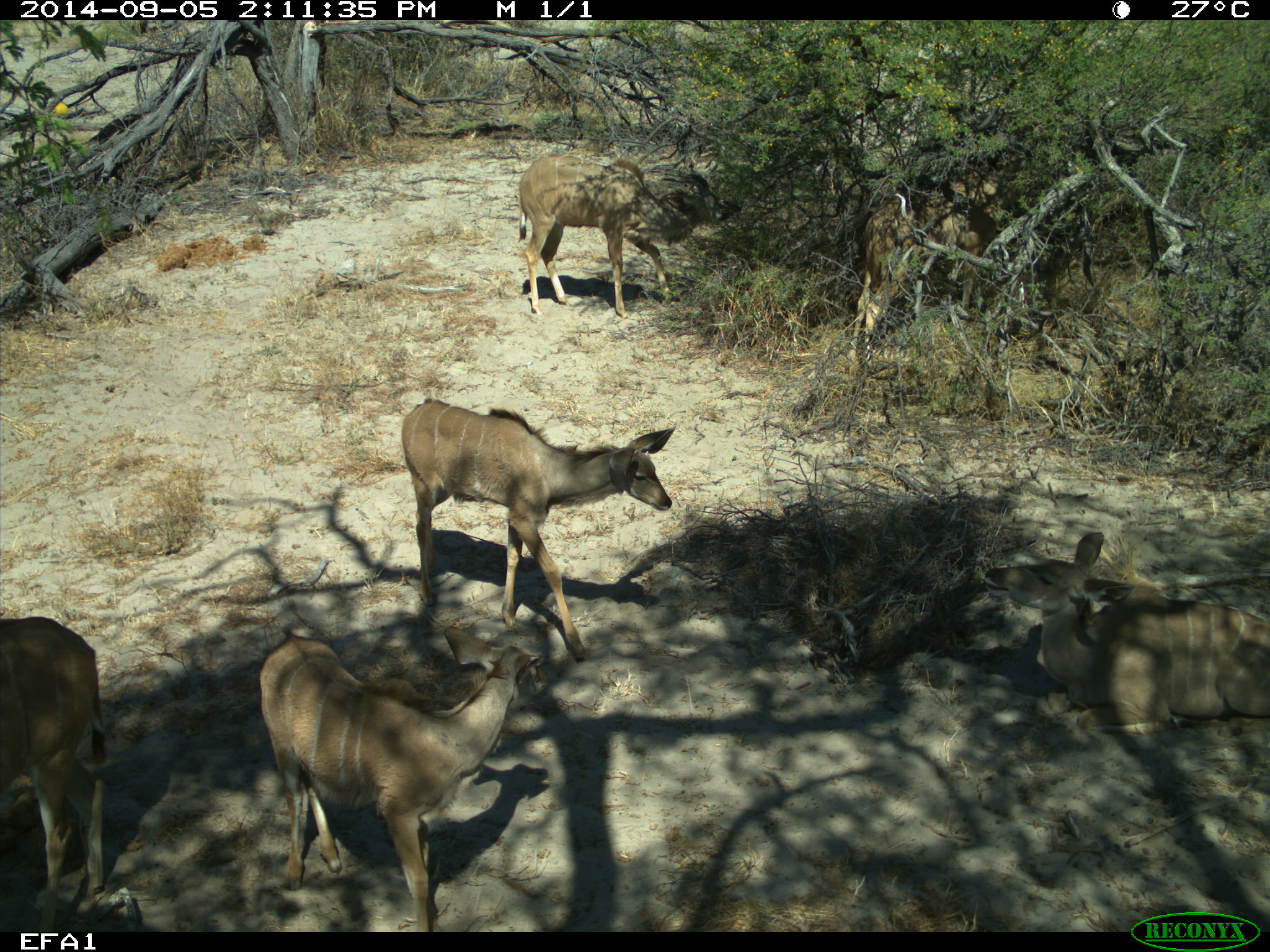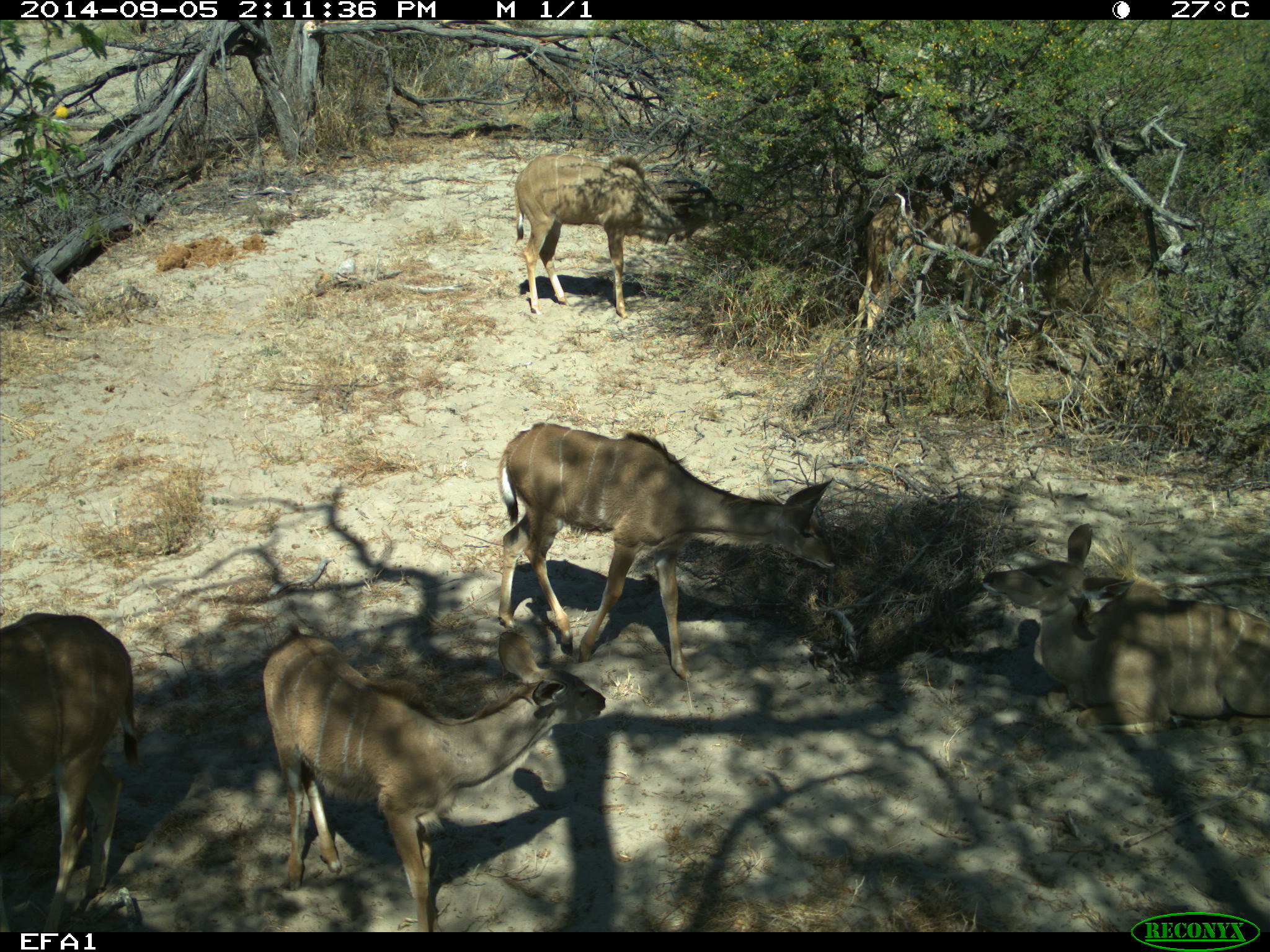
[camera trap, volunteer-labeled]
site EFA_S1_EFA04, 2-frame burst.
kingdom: Animalia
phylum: Chordata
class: Mammalia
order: Artiodactyla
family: Bovidae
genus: Tragelaphus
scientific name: Tragelaphus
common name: kudu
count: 5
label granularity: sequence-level